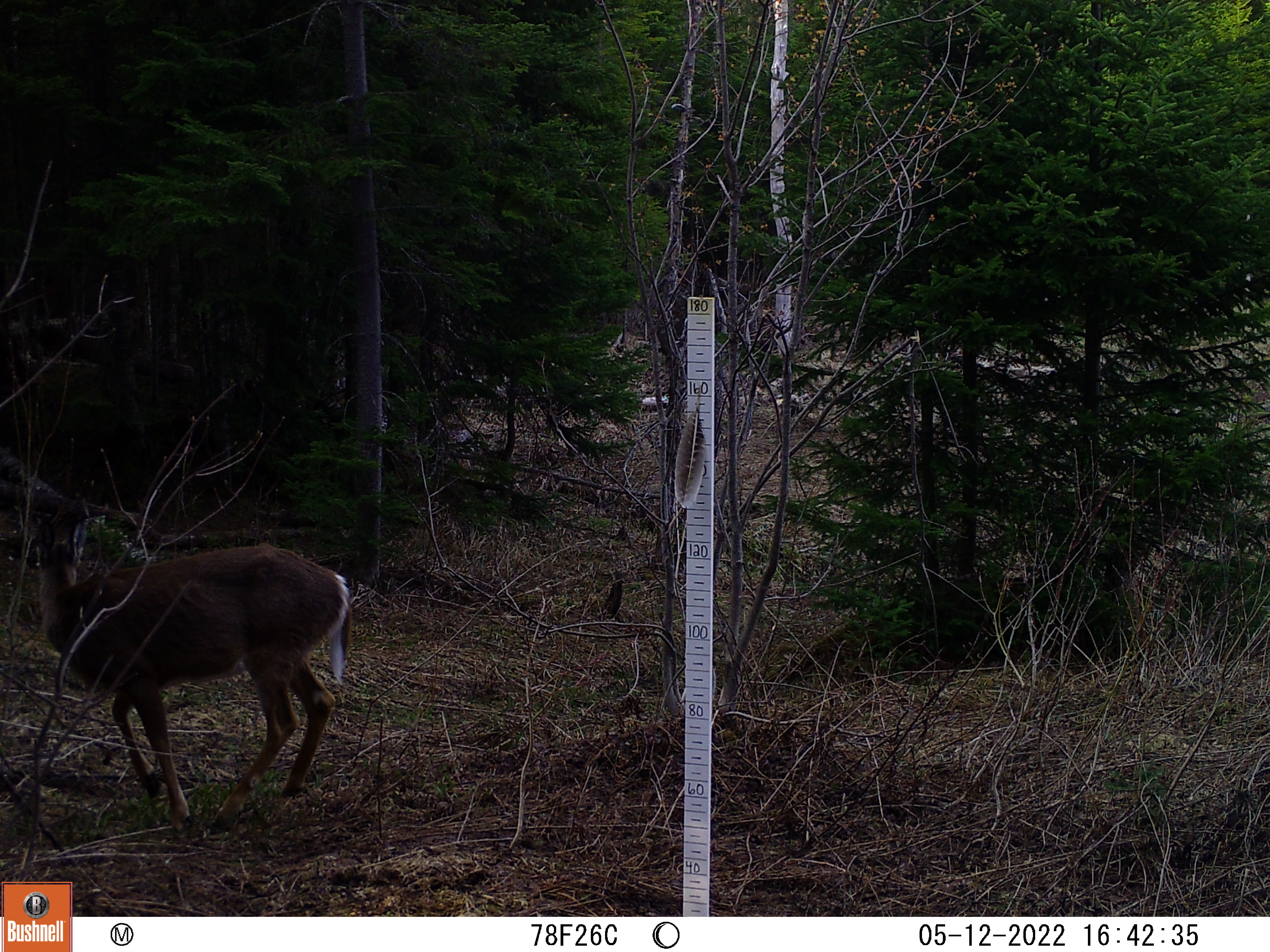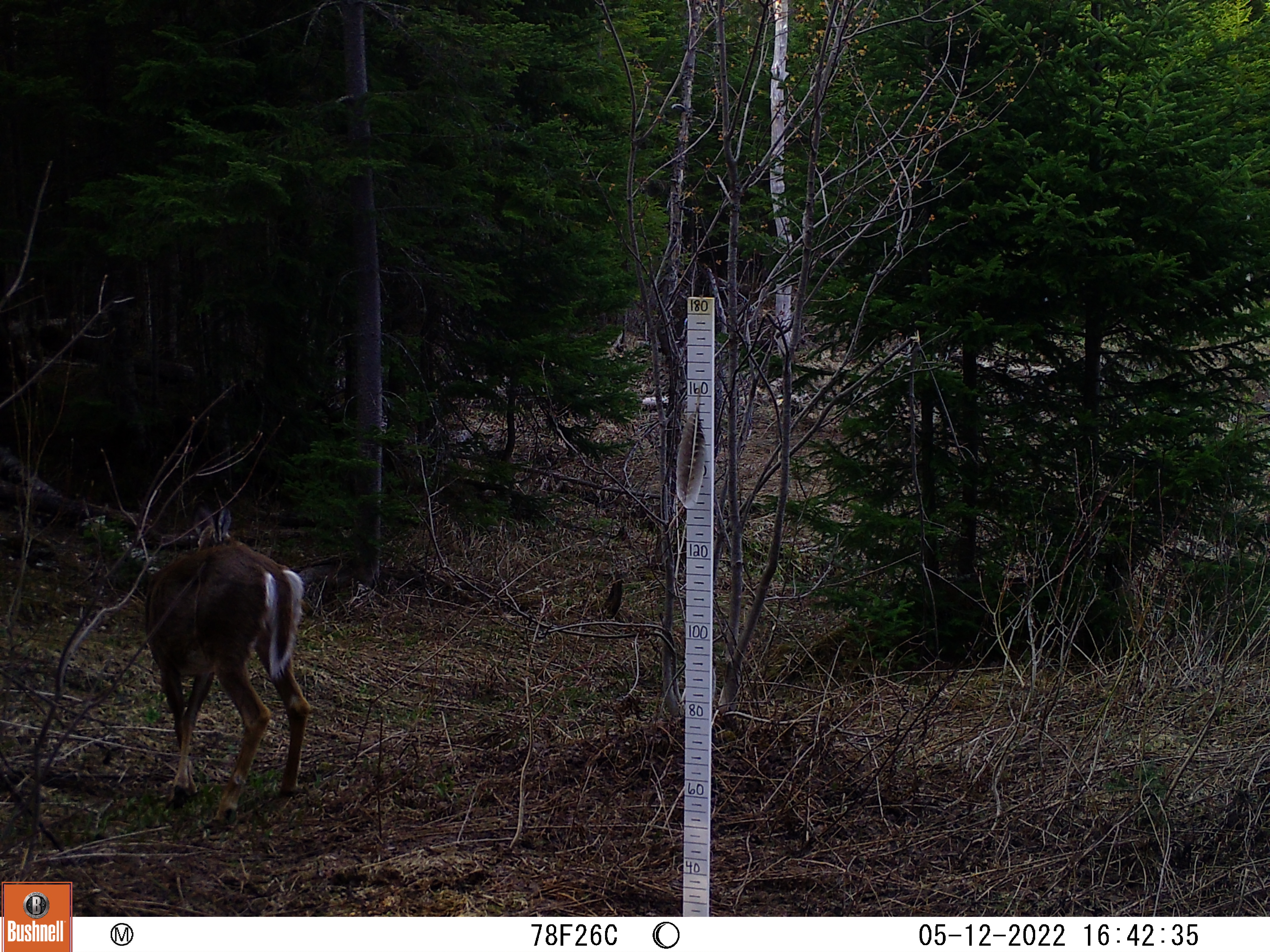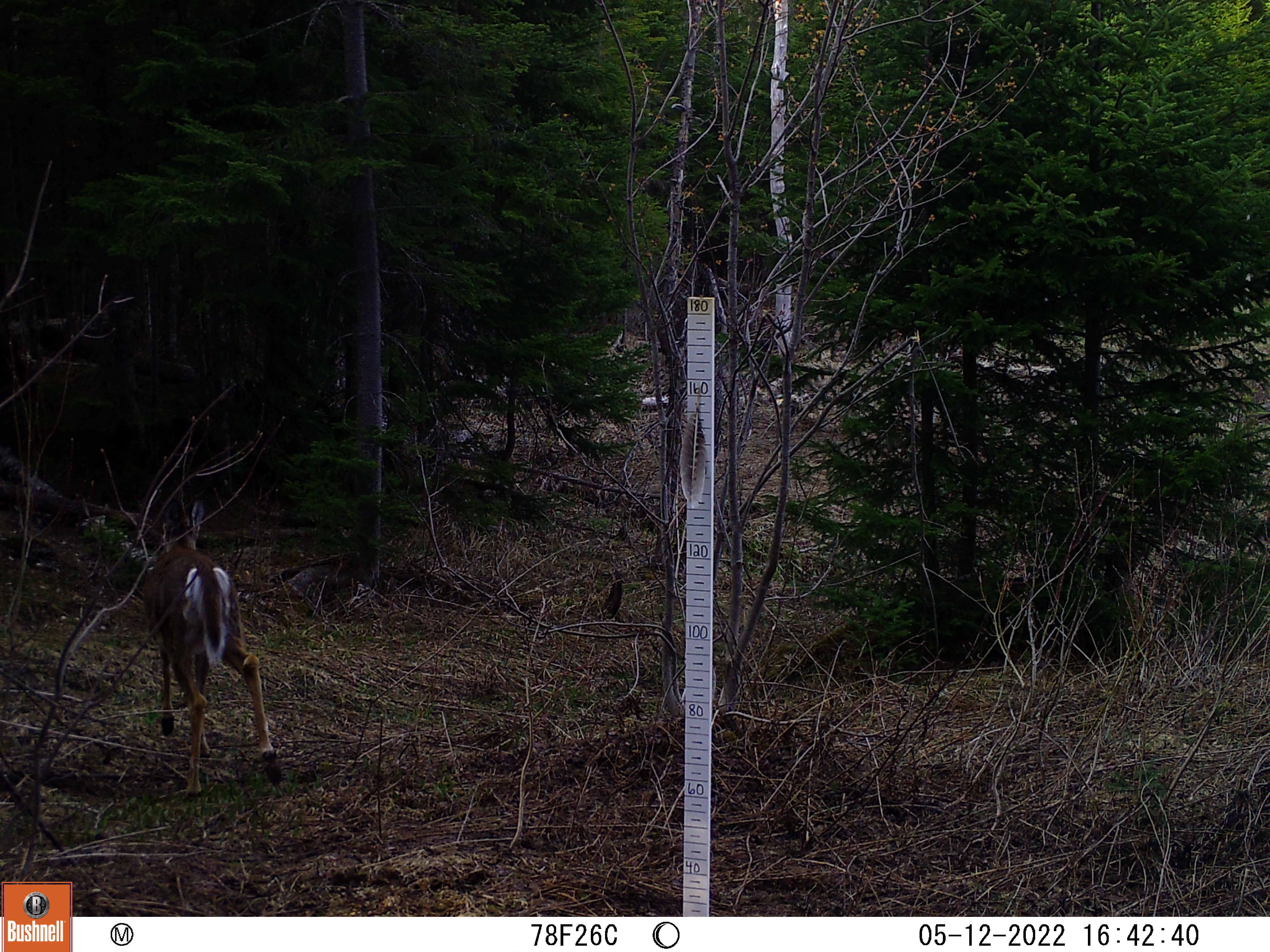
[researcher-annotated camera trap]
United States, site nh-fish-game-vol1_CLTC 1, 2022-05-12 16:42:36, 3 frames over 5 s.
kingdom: Animalia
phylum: Chordata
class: Mammalia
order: Artiodactyla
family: Cervidae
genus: Odocoileus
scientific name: Odocoileus virginianus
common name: white-tailed deer